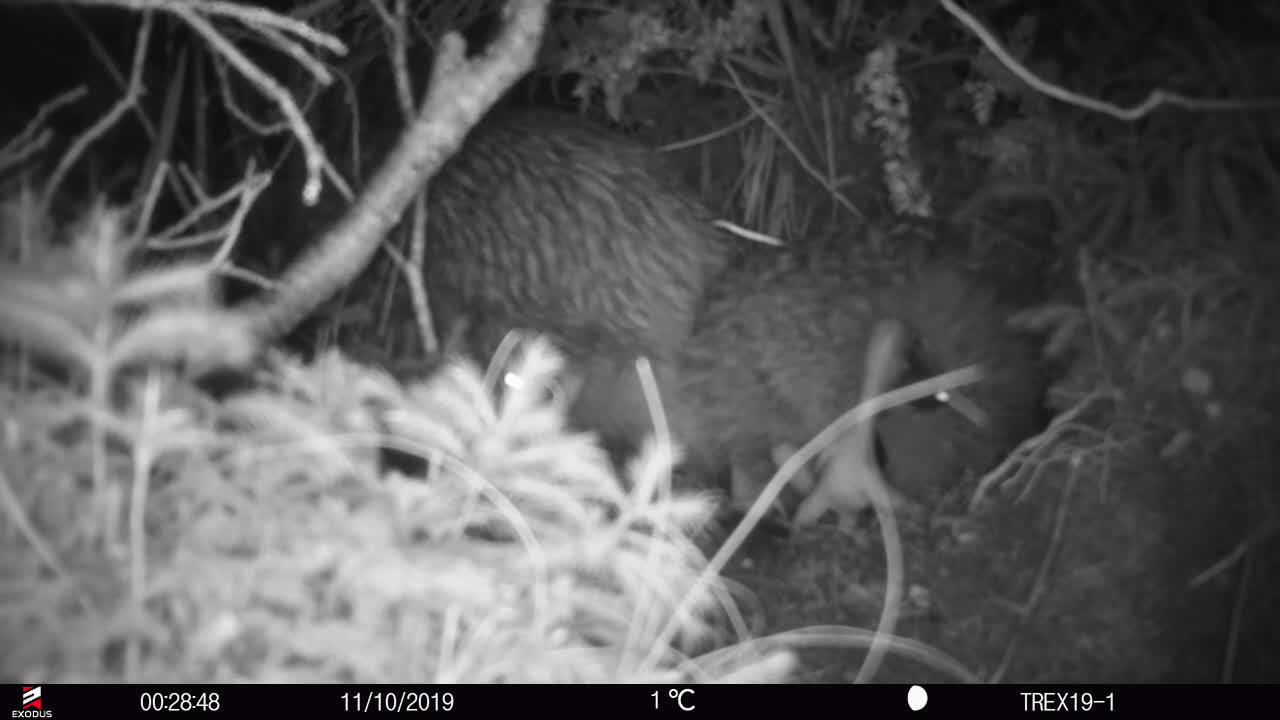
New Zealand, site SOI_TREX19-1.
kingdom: Animalia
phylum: Chordata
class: Aves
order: Apterygiformes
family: Apterygidae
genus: Apteryx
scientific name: Apteryx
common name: kiwi